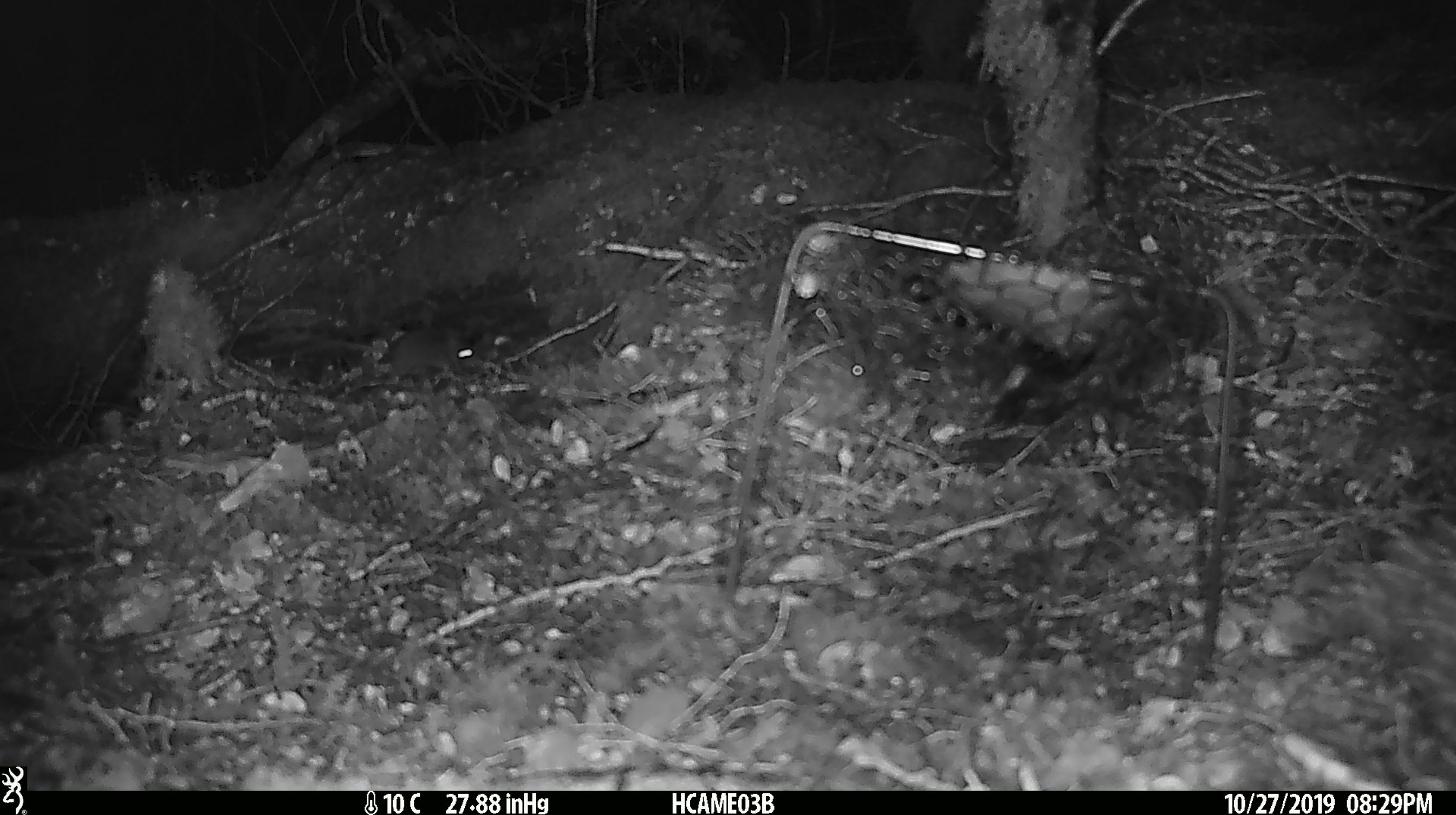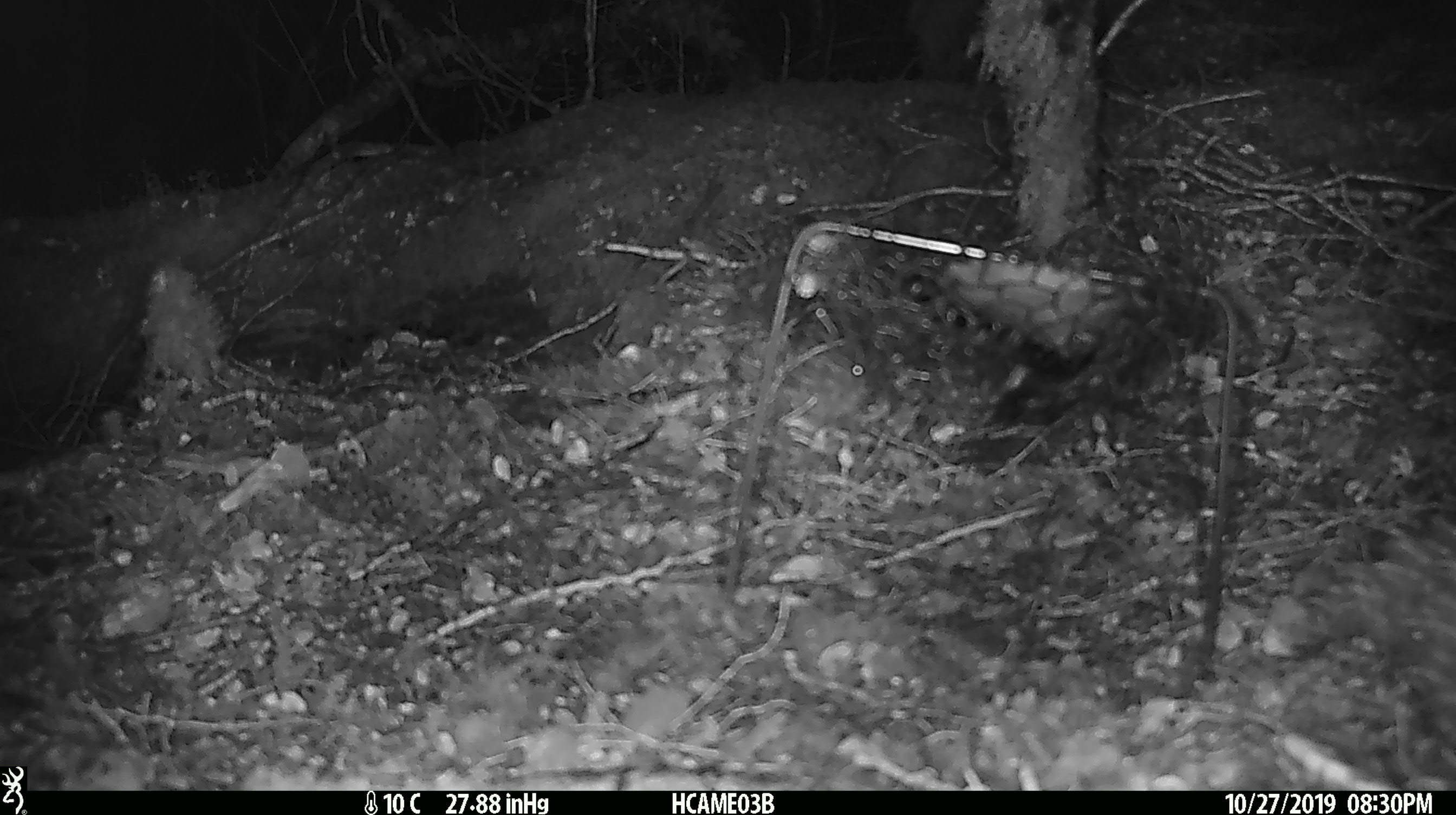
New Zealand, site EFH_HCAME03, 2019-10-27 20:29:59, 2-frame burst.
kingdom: Animalia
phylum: Chordata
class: Mammalia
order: Rodentia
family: Muridae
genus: Mus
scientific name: Mus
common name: mouse